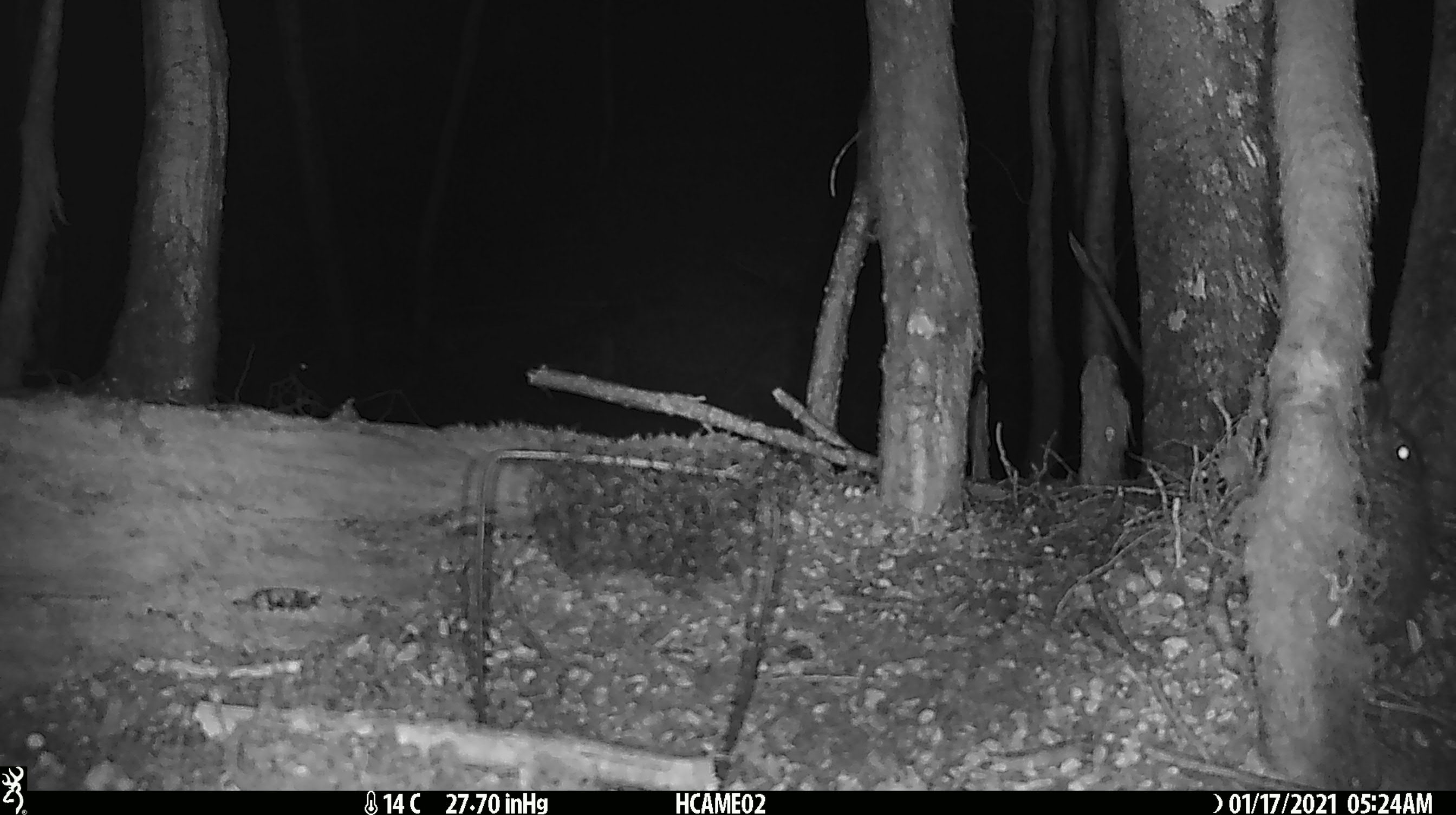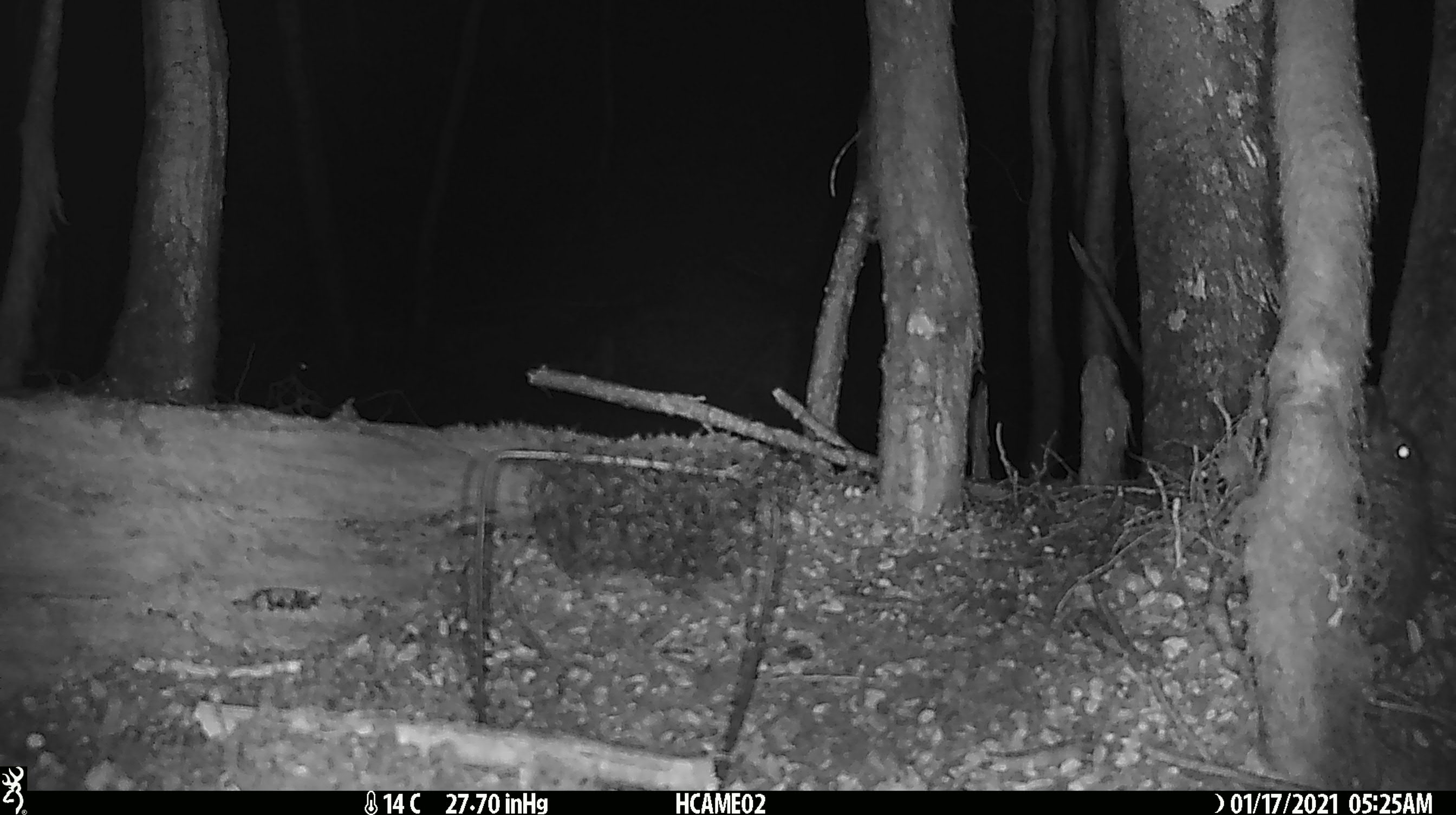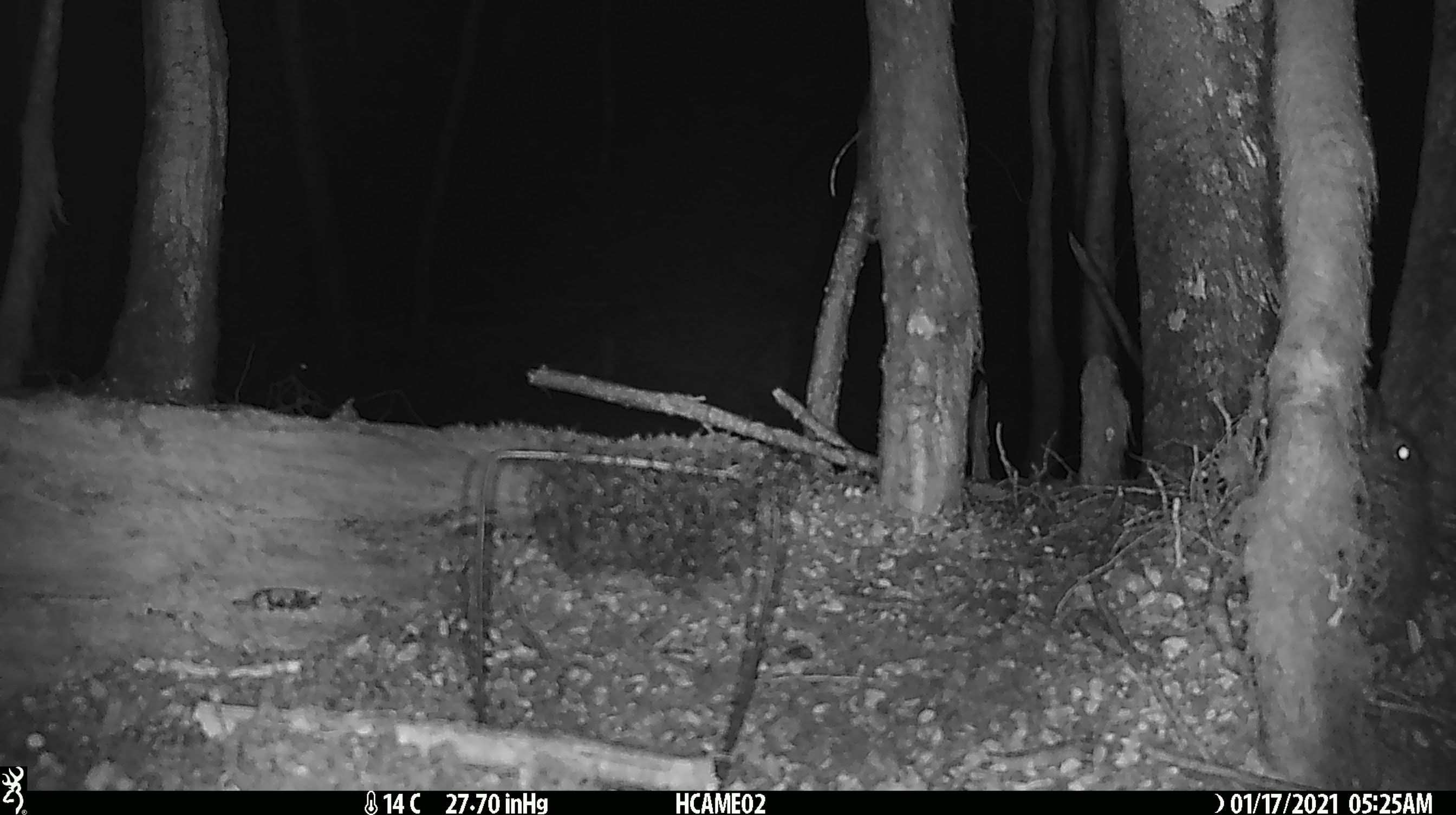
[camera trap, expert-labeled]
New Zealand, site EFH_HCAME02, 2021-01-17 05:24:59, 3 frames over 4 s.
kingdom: Animalia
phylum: Chordata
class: Mammalia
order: Lagomorpha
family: Leporidae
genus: Oryctolagus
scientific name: Oryctolagus cuniculus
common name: european rabbit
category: rabbit